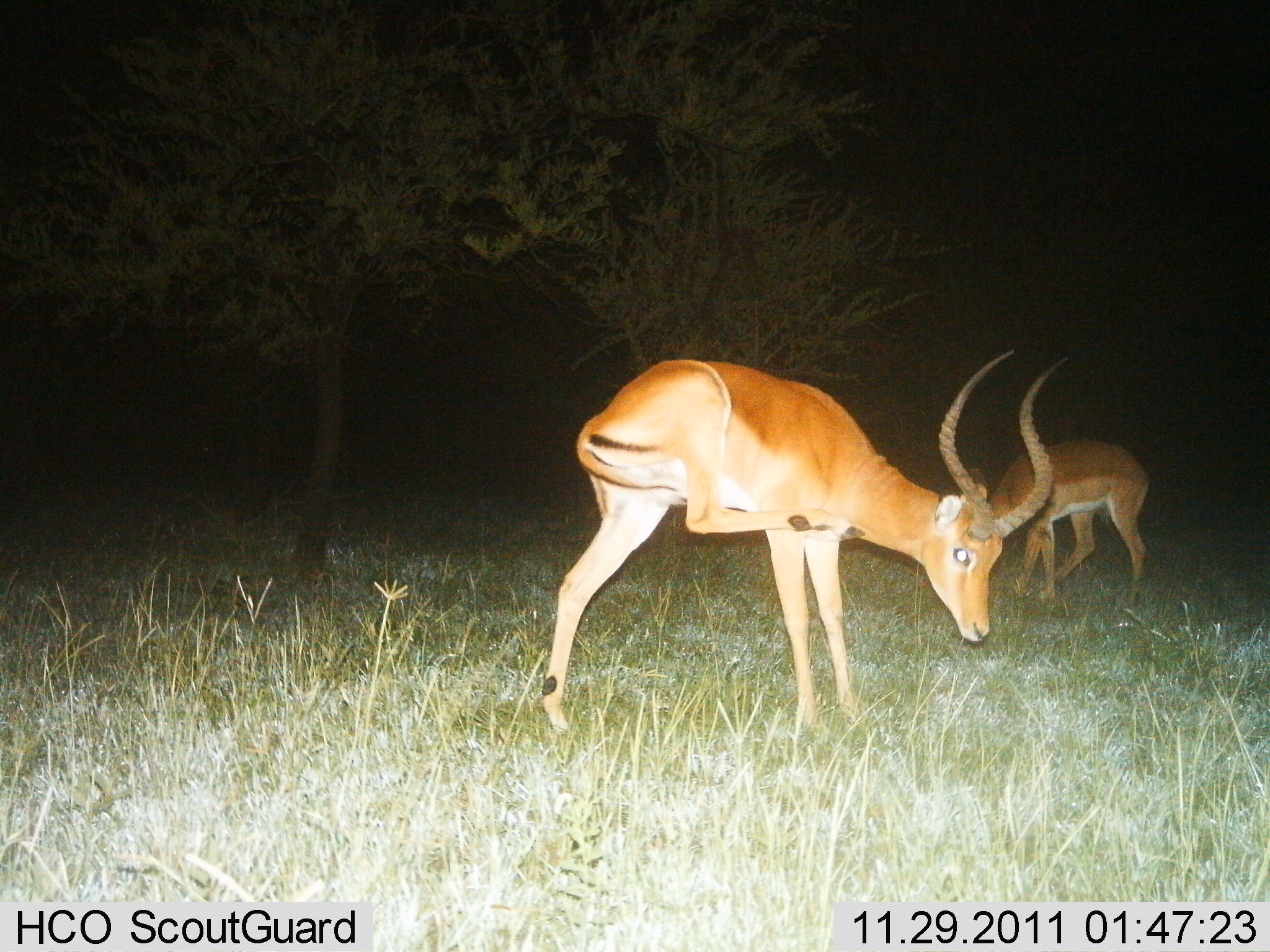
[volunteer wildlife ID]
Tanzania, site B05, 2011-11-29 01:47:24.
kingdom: Animalia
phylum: Chordata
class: Mammalia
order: Artiodactyla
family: Bovidae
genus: Aepyceros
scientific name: Aepyceros melampus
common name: impala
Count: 2.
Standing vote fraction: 75%.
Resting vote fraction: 0%.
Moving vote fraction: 0%.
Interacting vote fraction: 0%.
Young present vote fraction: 0%.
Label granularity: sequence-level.